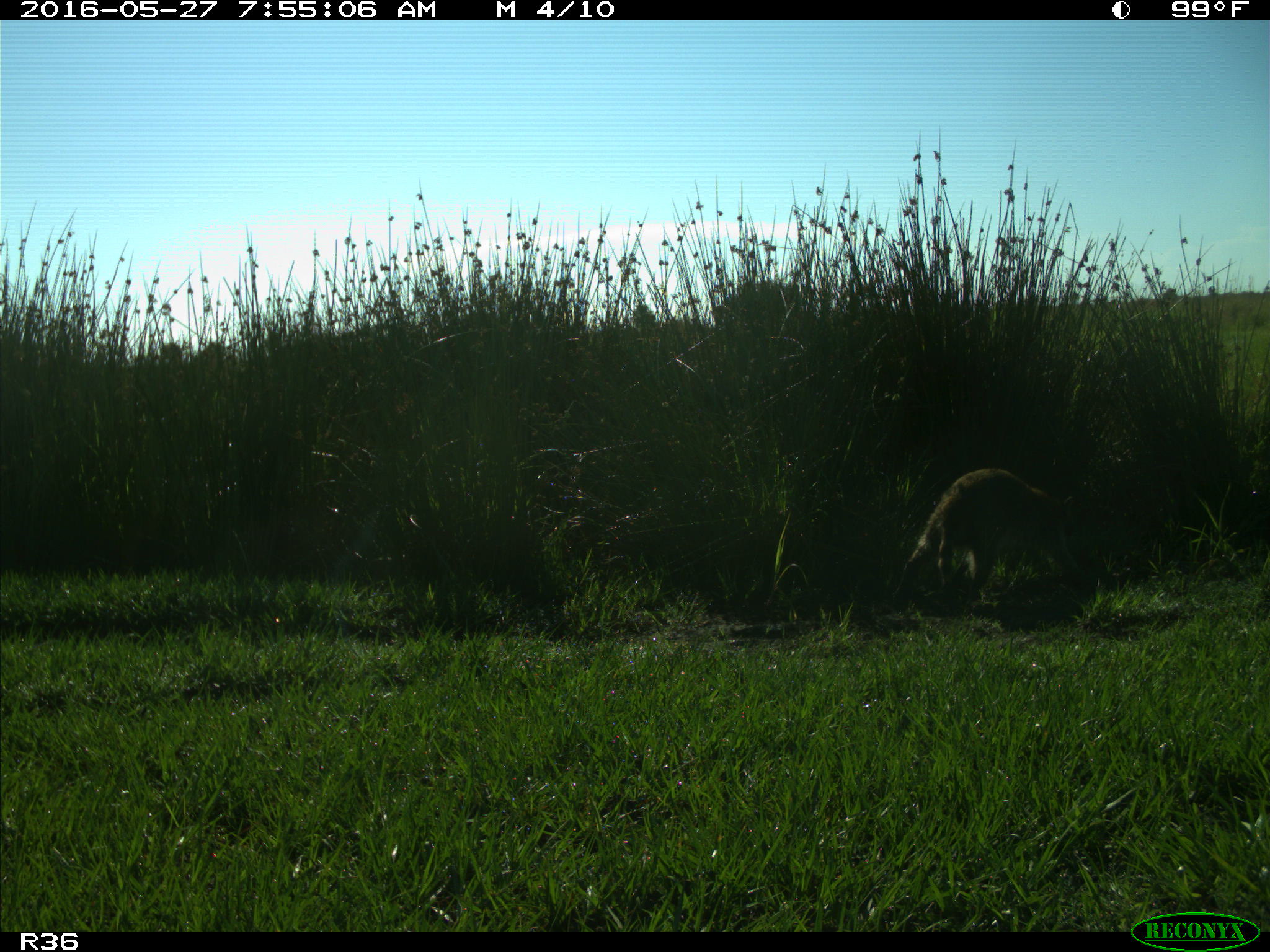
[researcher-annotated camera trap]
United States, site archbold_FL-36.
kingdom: Animalia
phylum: Chordata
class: Mammalia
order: Carnivora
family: Procyonidae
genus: Procyon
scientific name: Procyon lotor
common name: common raccoon